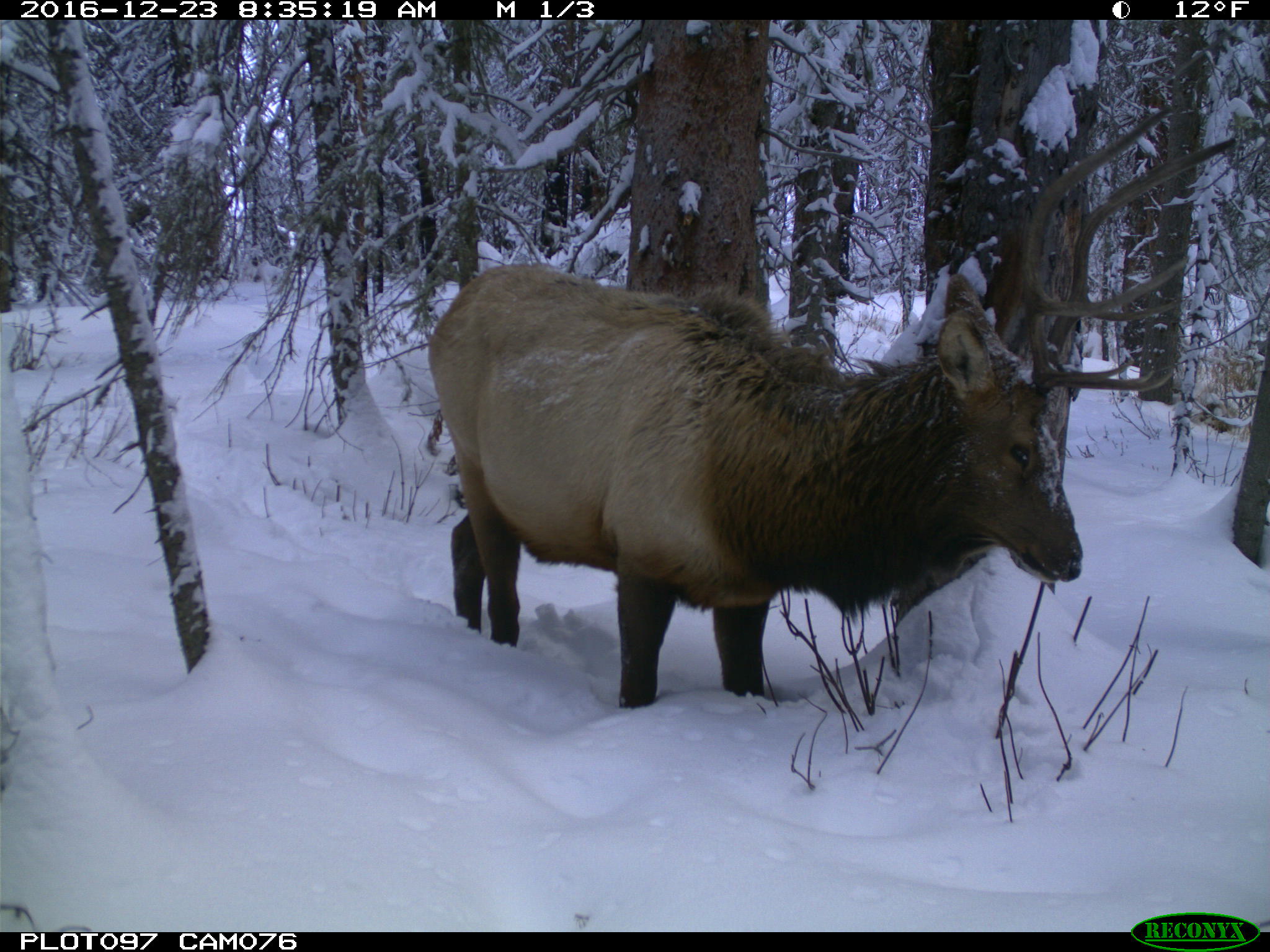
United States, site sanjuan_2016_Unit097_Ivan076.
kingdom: Animalia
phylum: Chordata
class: Mammalia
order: Artiodactyla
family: Cervidae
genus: Cervus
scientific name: Cervus elaphus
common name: red deer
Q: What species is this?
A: Cervus elaphus (red deer).